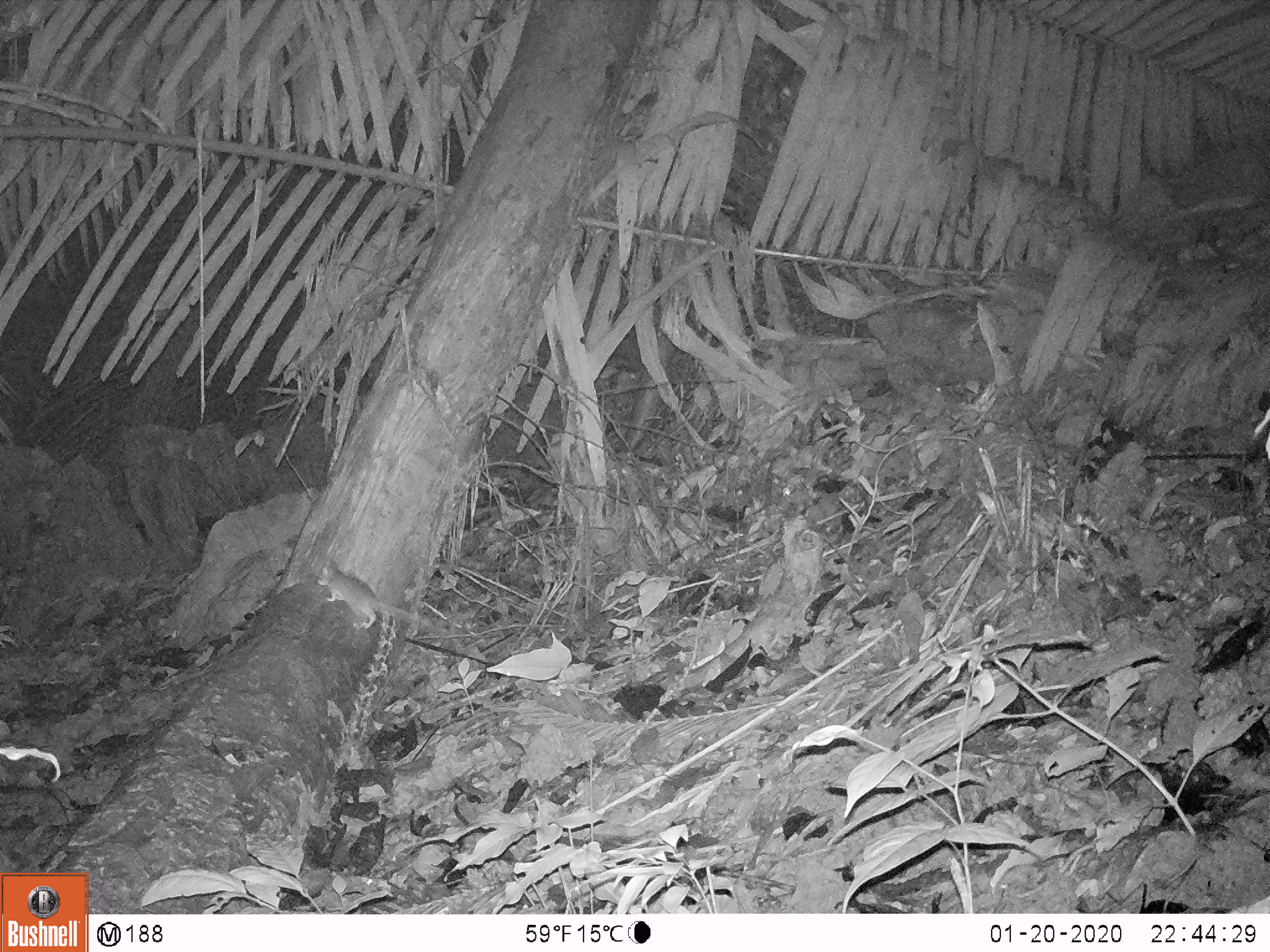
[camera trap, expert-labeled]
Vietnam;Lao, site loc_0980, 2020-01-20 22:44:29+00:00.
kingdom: Animalia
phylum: Chordata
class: Mammalia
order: Rodentia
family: Muridae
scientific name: Muridae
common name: old-world mice and rats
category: unidentified murid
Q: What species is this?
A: Unidentified murid (old-world mice and rats) (Muridae).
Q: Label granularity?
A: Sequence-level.